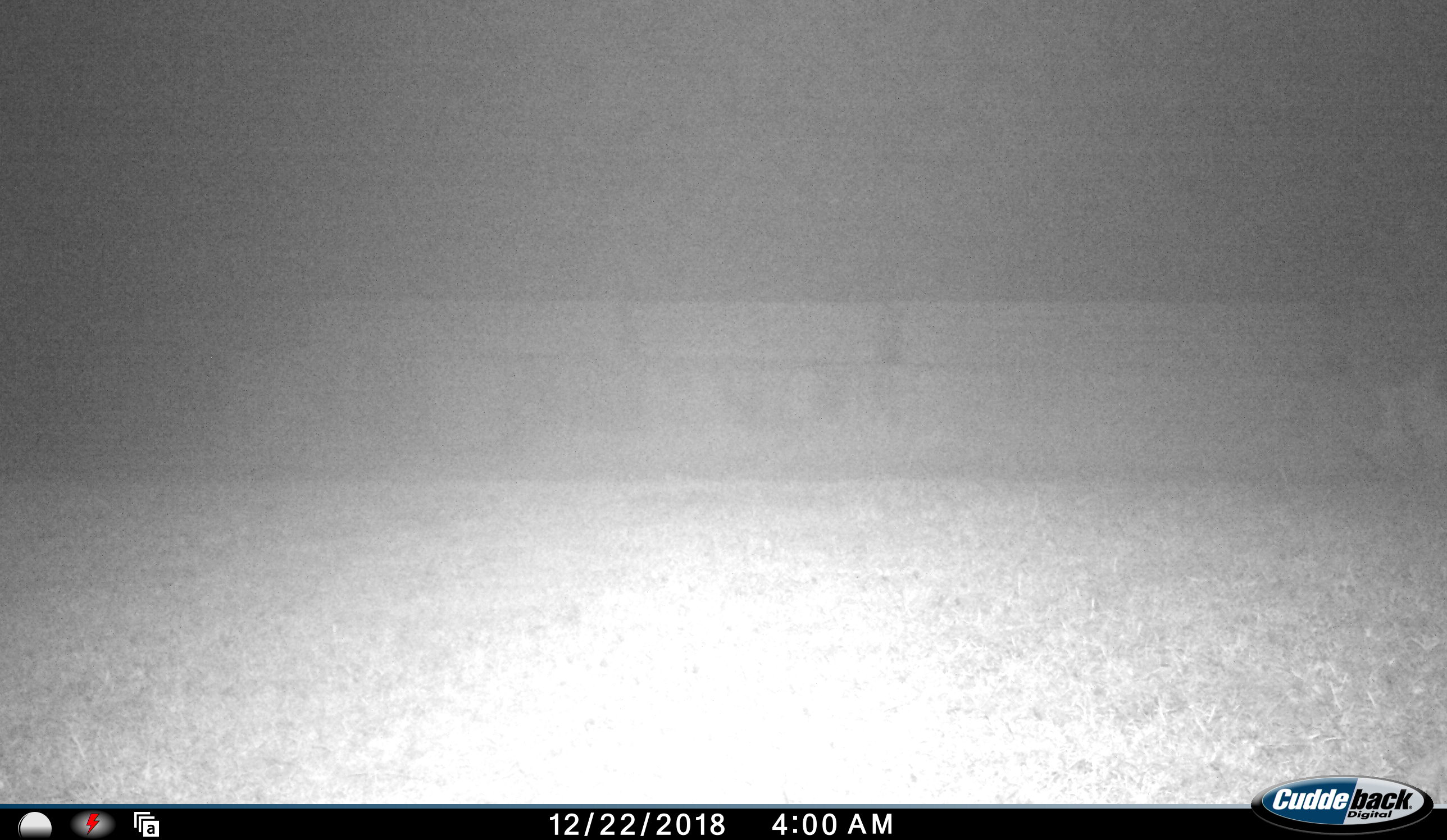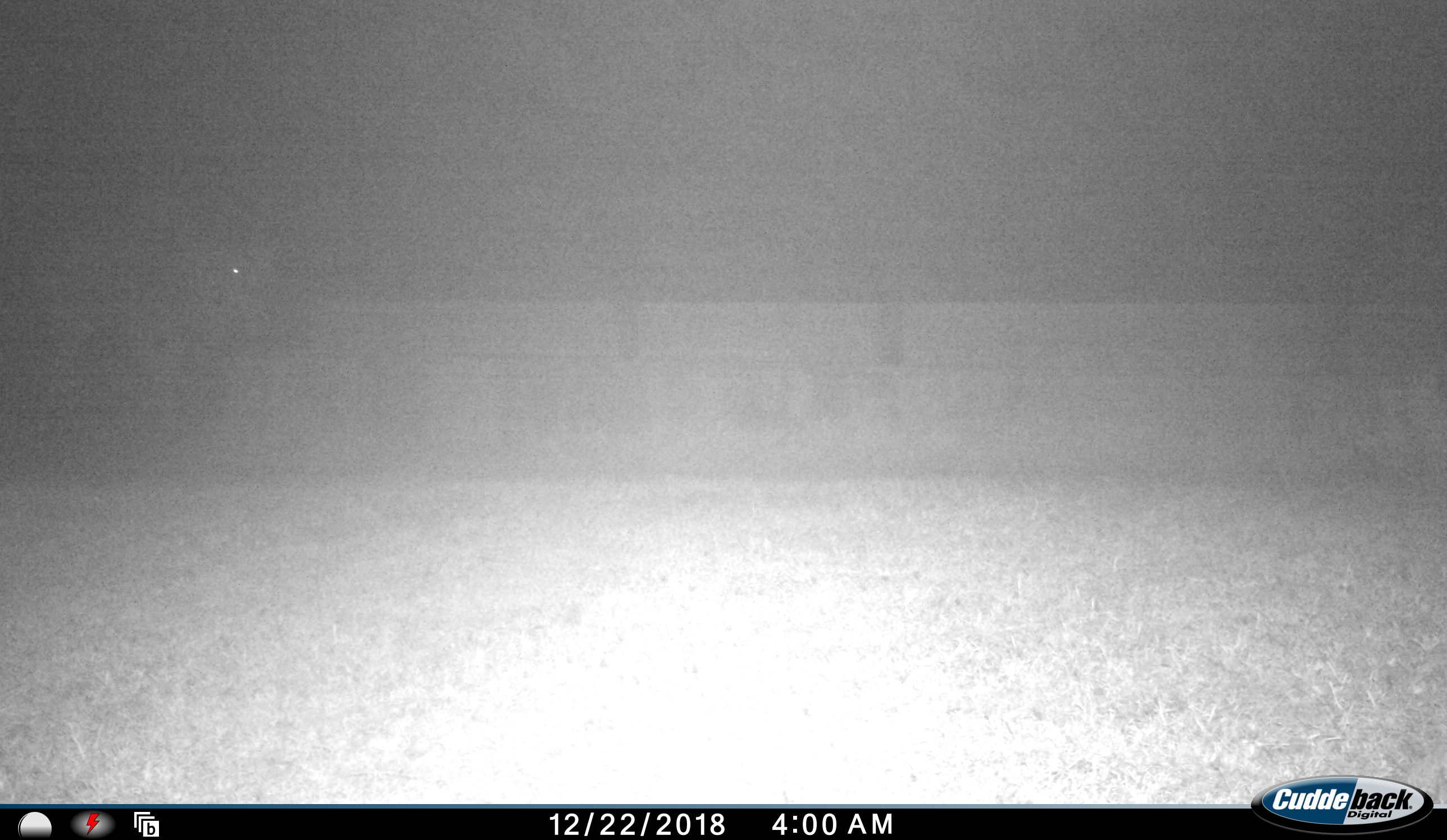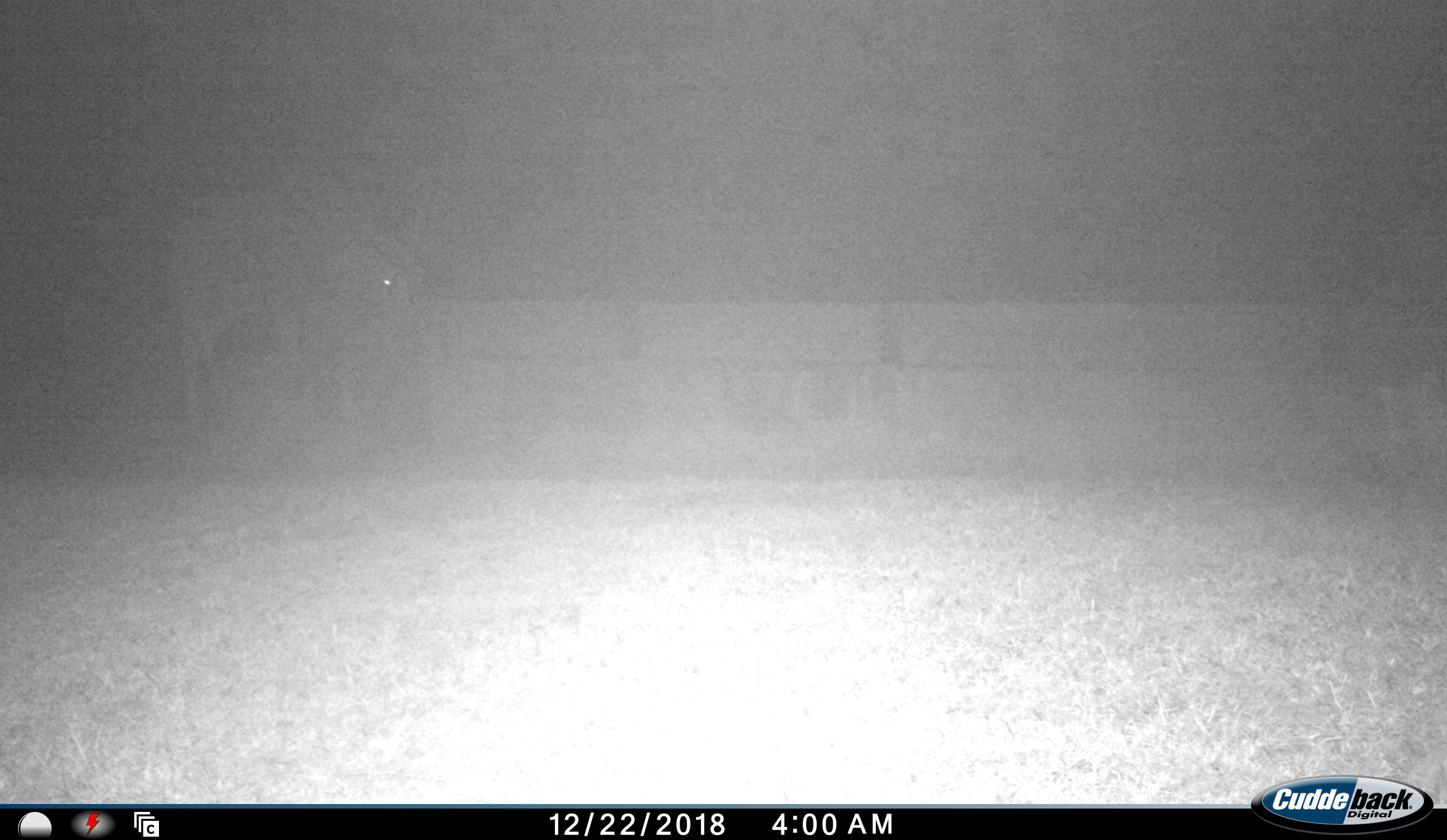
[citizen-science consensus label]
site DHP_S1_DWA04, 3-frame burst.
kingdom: Animalia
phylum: Chordata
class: Mammalia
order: Artiodactyla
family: Bovidae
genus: Tragelaphus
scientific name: Tragelaphus oryx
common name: eland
Eland (Tragelaphus oryx), count 1. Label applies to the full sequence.